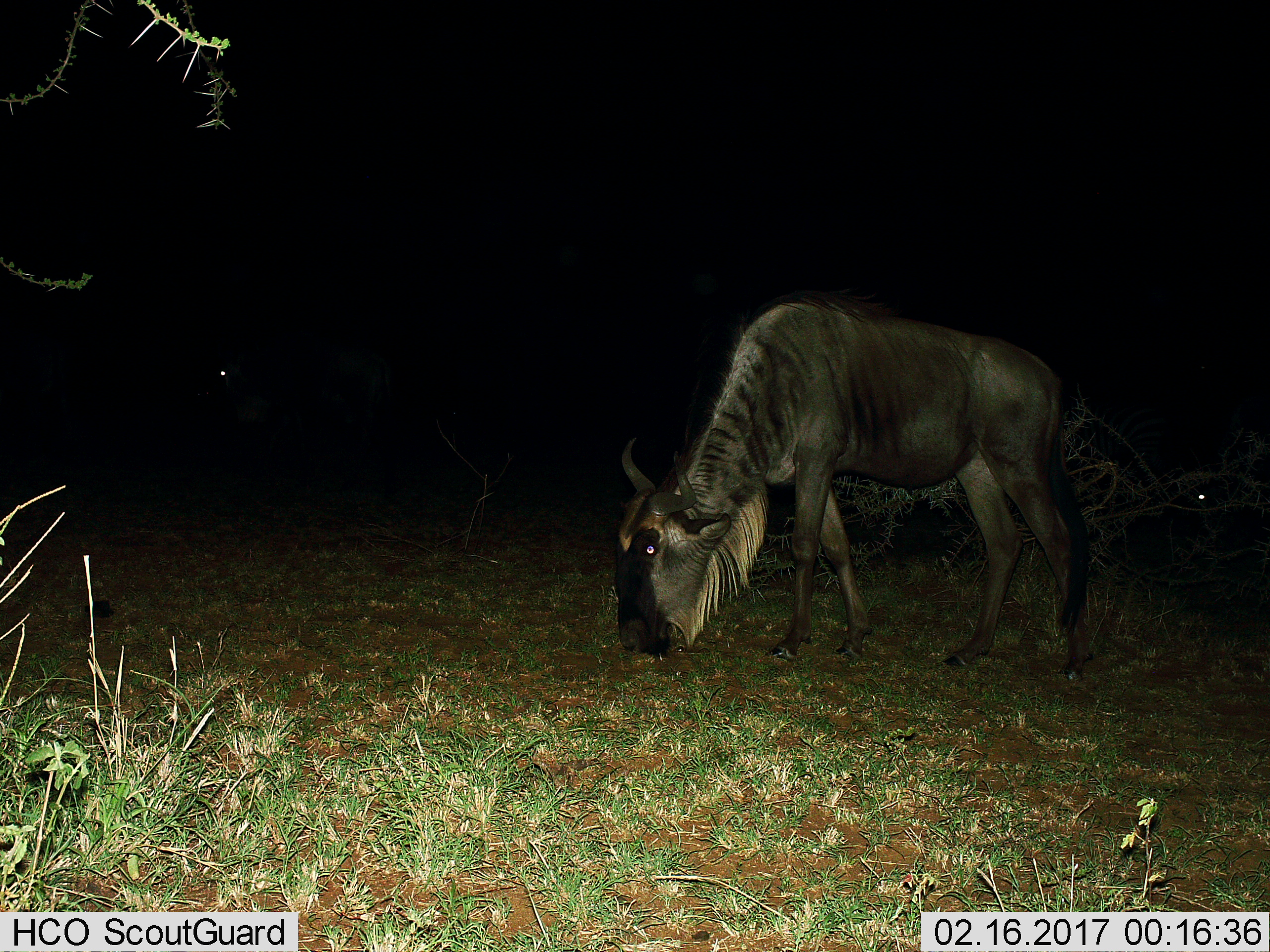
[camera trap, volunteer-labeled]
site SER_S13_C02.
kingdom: Animalia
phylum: Chordata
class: Mammalia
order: Artiodactyla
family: Bovidae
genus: Connochaetes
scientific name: Connochaetes taurinus taurinus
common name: blue wildebeest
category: wildebeestblue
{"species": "wildebeestblue (blue wildebeest) (Connochaetes taurinus taurinus)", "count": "1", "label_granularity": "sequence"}